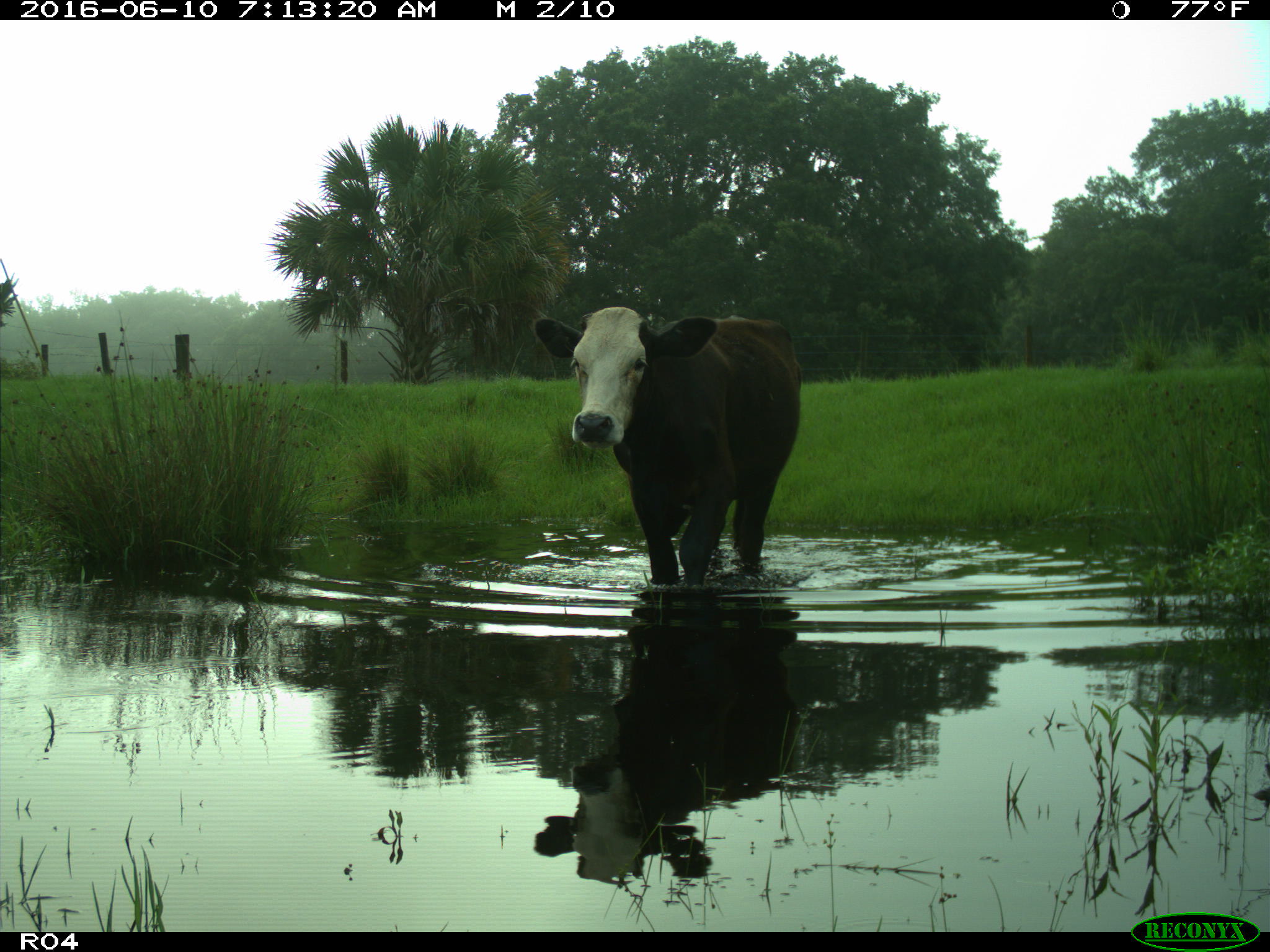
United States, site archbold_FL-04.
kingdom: Animalia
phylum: Chordata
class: Mammalia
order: Artiodactyla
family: Bovidae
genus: Bos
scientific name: Bos taurus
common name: domestic cow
Bos taurus (domestic cow).